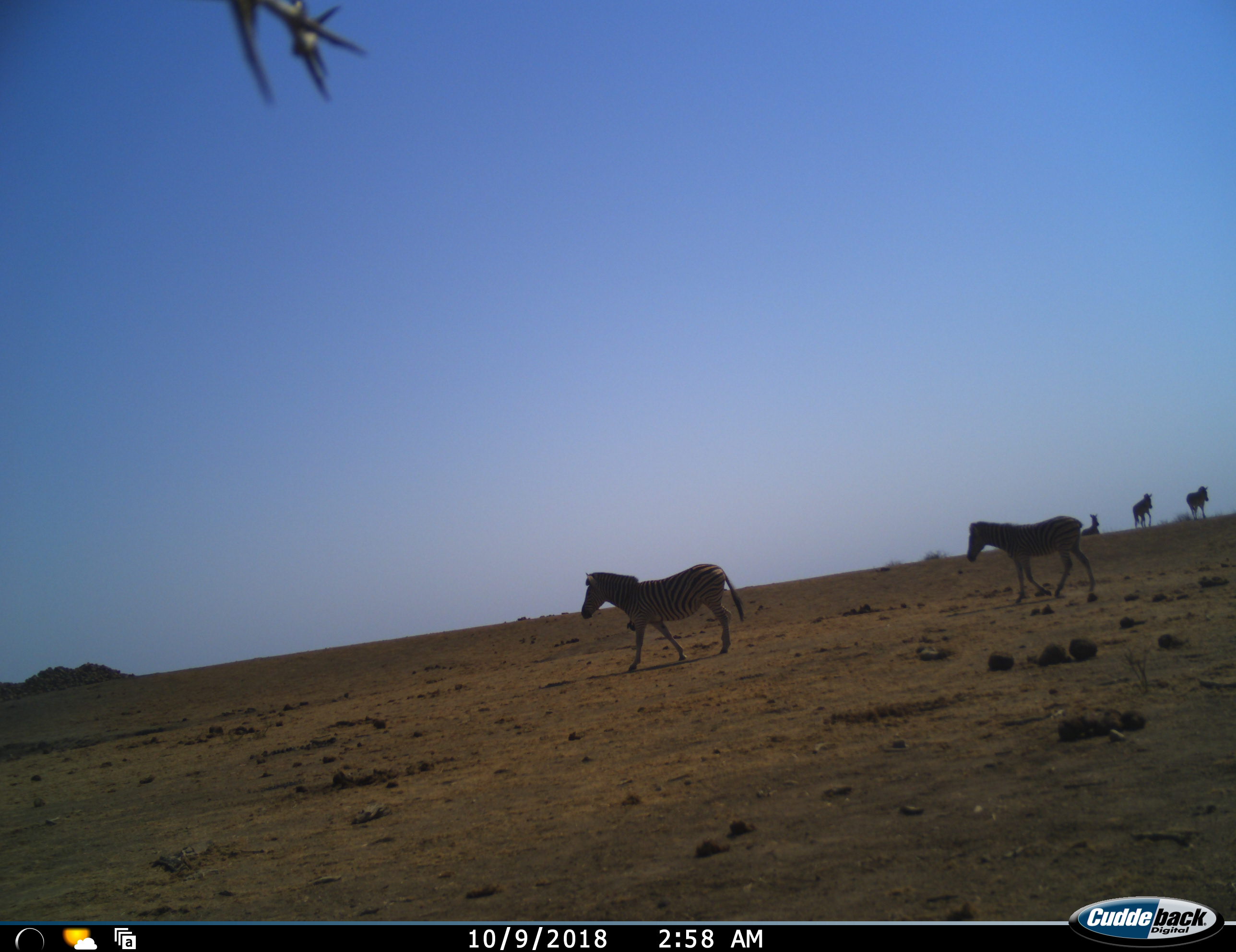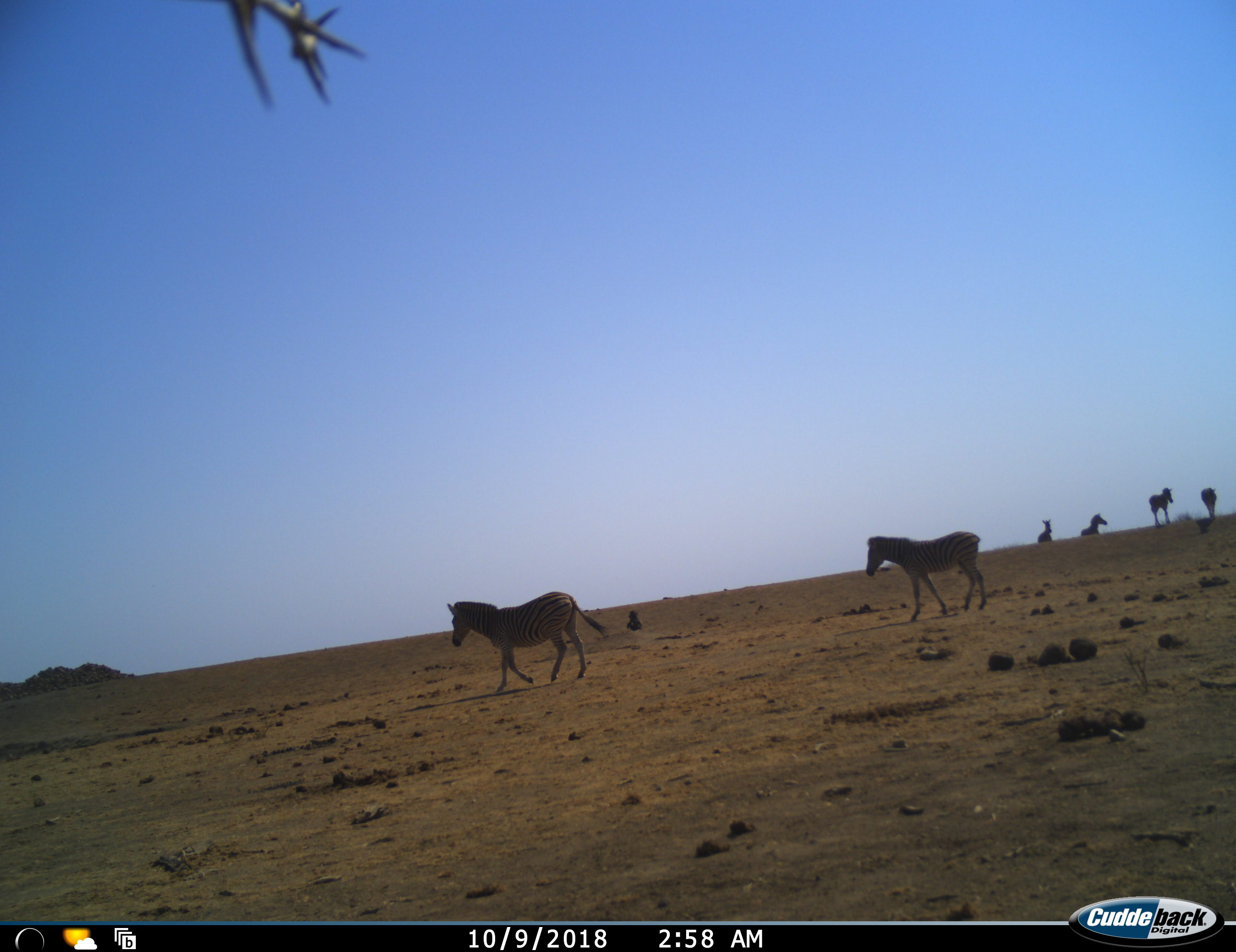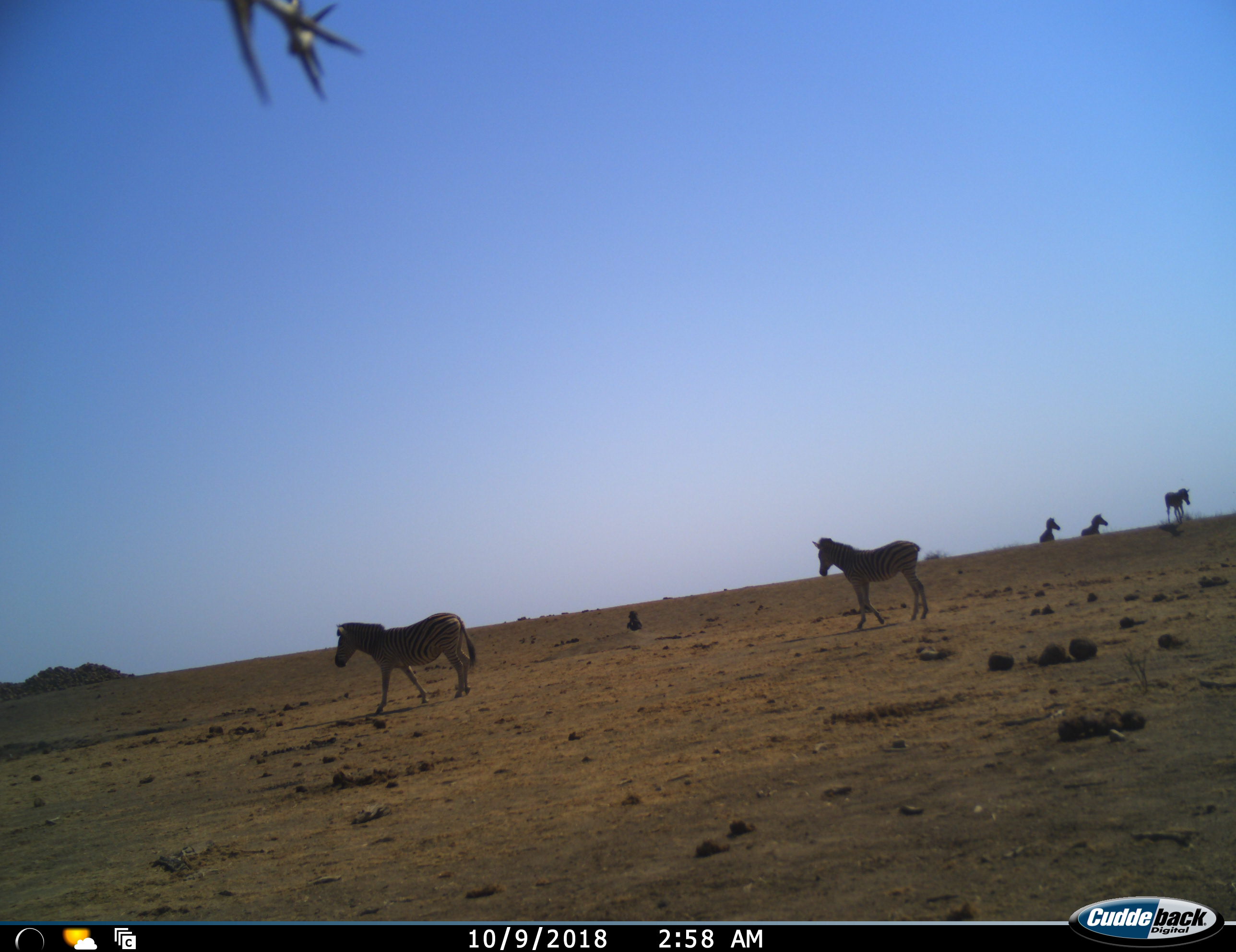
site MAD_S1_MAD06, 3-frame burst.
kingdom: Animalia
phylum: Chordata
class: Mammalia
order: Perissodactyla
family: Equidae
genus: Equus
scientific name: Equus quagga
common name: plains zebra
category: zebraplains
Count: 6.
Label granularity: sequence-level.